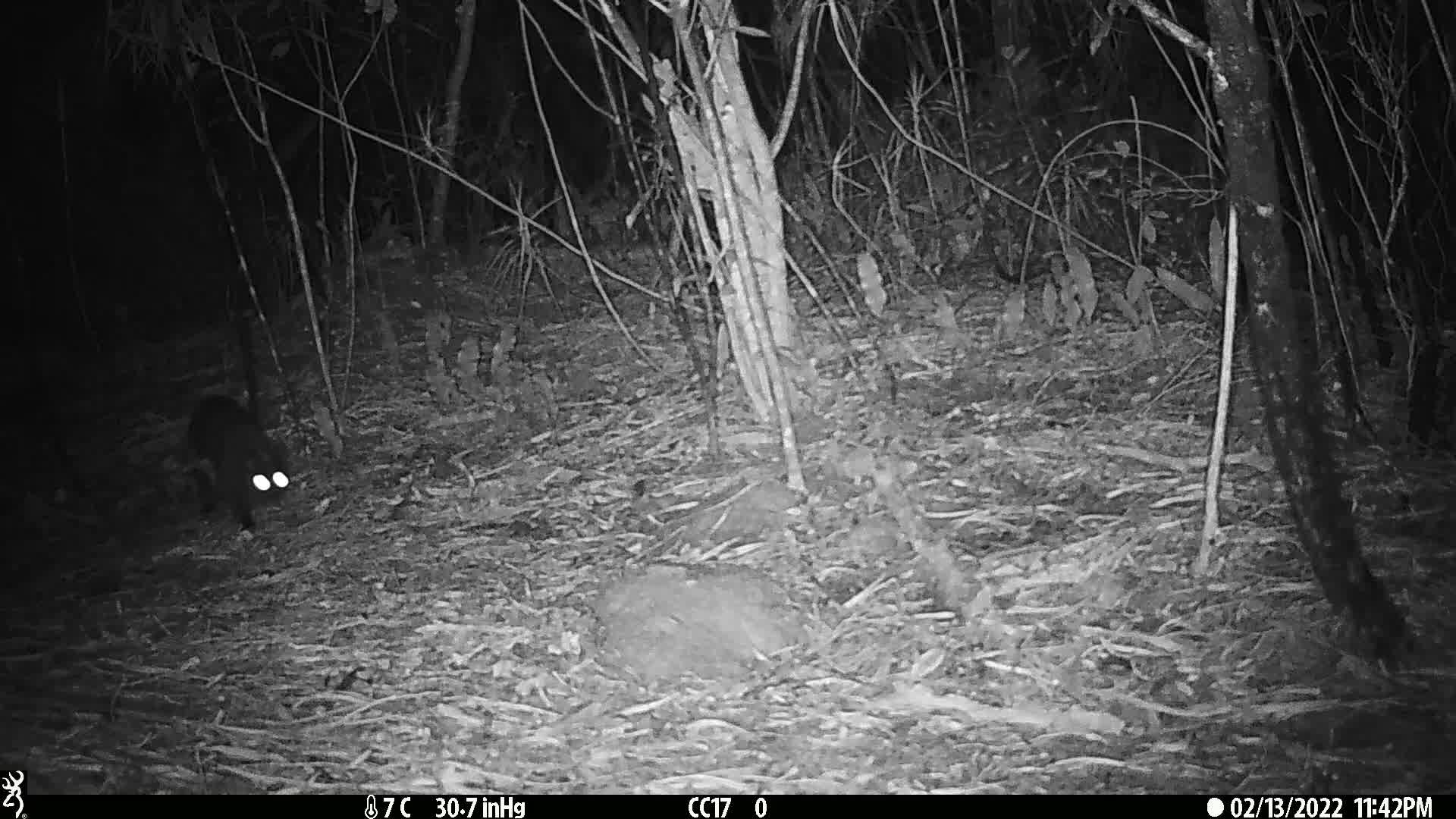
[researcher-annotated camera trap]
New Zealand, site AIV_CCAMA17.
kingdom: Animalia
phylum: Chordata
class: Mammalia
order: Carnivora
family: Felidae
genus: Felis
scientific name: Felis catus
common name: domestic cat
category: cat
Cat (domestic cat) (Felis catus).